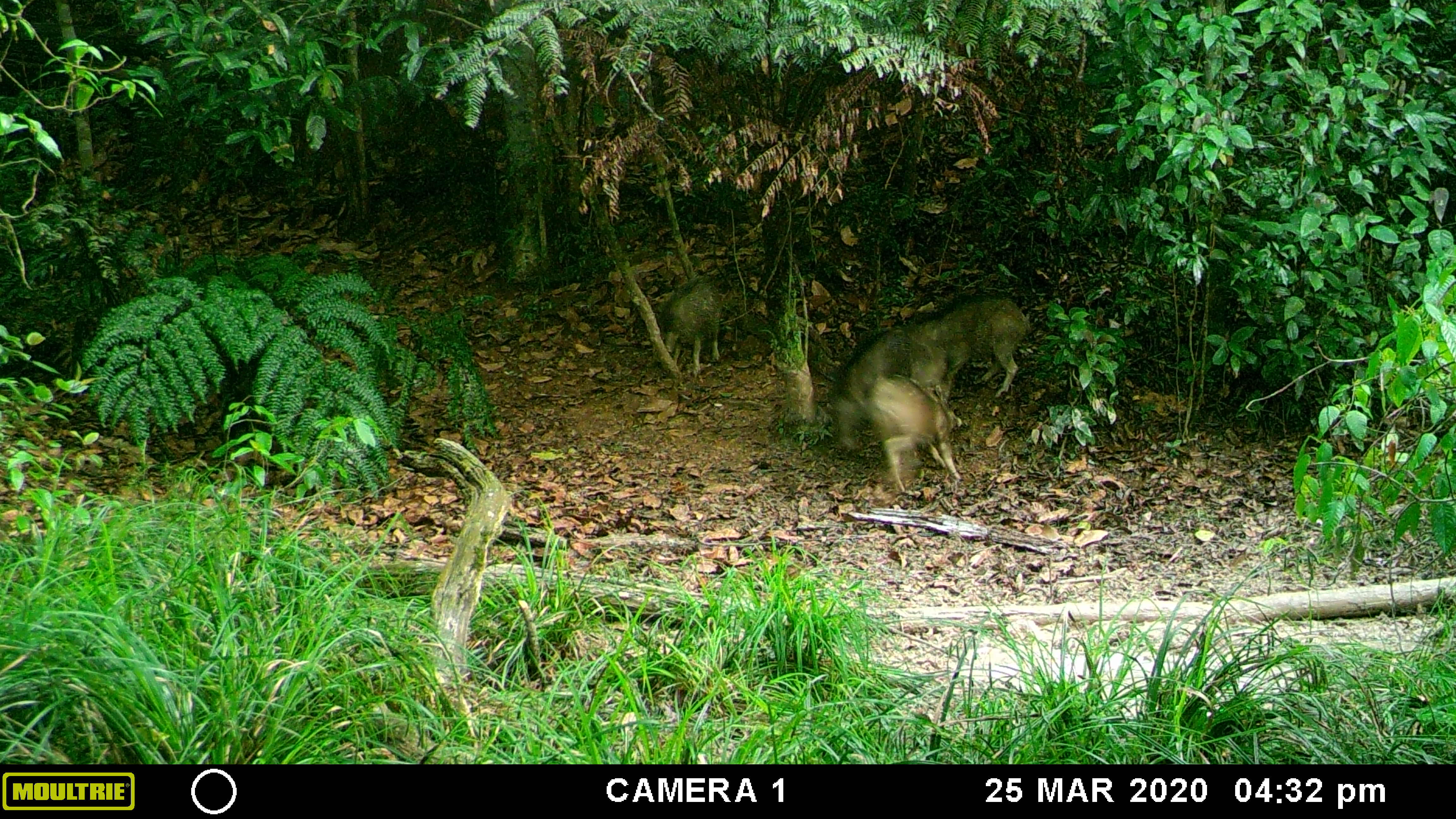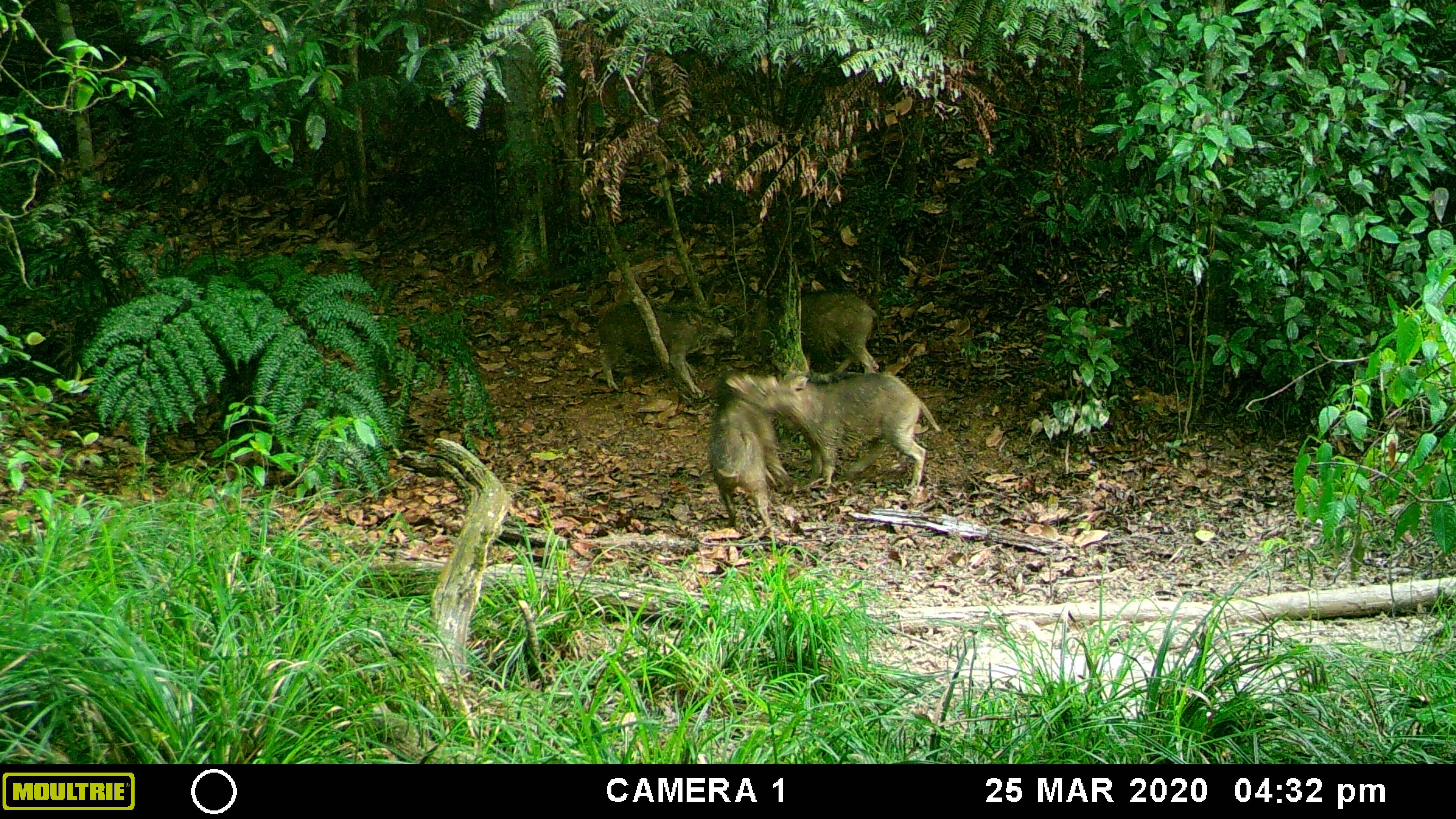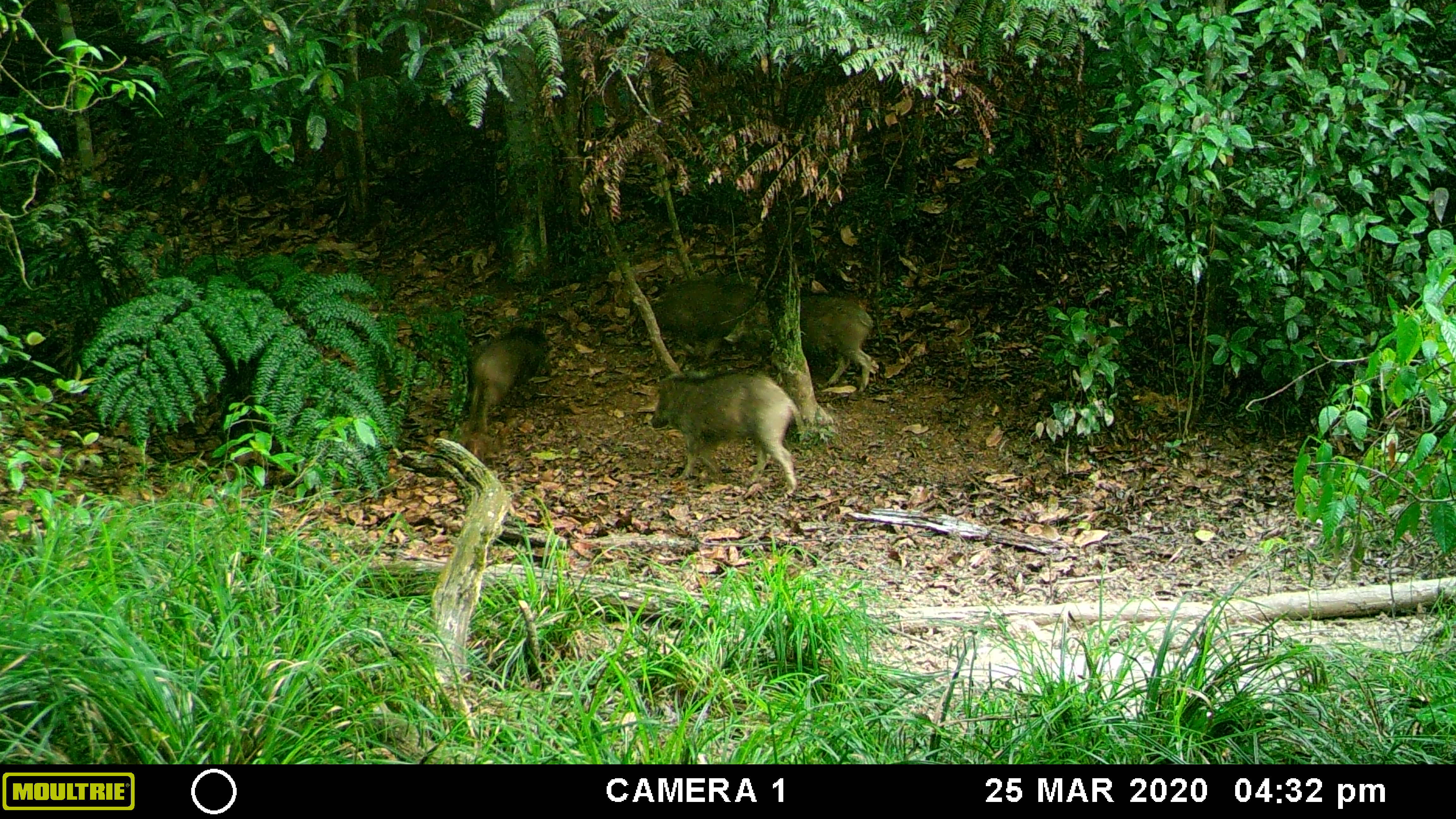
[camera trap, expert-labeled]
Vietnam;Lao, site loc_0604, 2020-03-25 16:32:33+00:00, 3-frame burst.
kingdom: Animalia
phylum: Chordata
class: Mammalia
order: Artiodactyla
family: Suidae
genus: Sus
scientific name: Sus scrofa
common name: eurasian wild pig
Eurasian wild pig (Sus scrofa). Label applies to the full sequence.